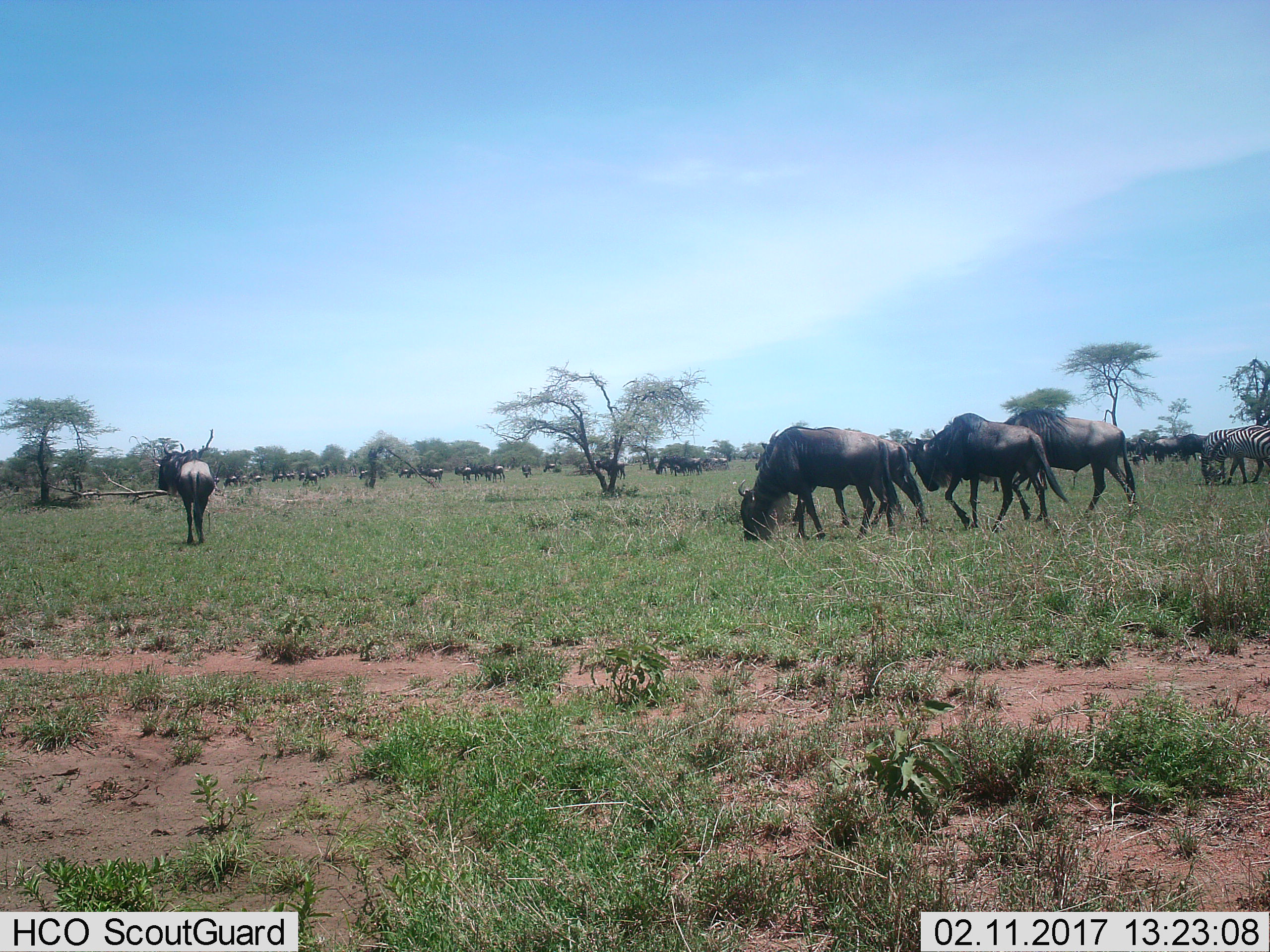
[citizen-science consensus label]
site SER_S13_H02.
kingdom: Animalia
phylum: Chordata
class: Mammalia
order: Artiodactyla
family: Bovidae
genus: Connochaetes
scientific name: Connochaetes taurinus taurinus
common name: blue wildebeest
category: wildebeestblue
Wildebeestblue (blue wildebeest) (Connochaetes taurinus taurinus), count 11-50. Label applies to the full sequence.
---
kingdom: Animalia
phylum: Chordata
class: Mammalia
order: Perissodactyla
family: Equidae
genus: Equus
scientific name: Equus quagga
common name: plains zebra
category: zebraplains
Zebraplains (plains zebra) (Equus quagga), count 2. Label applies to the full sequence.